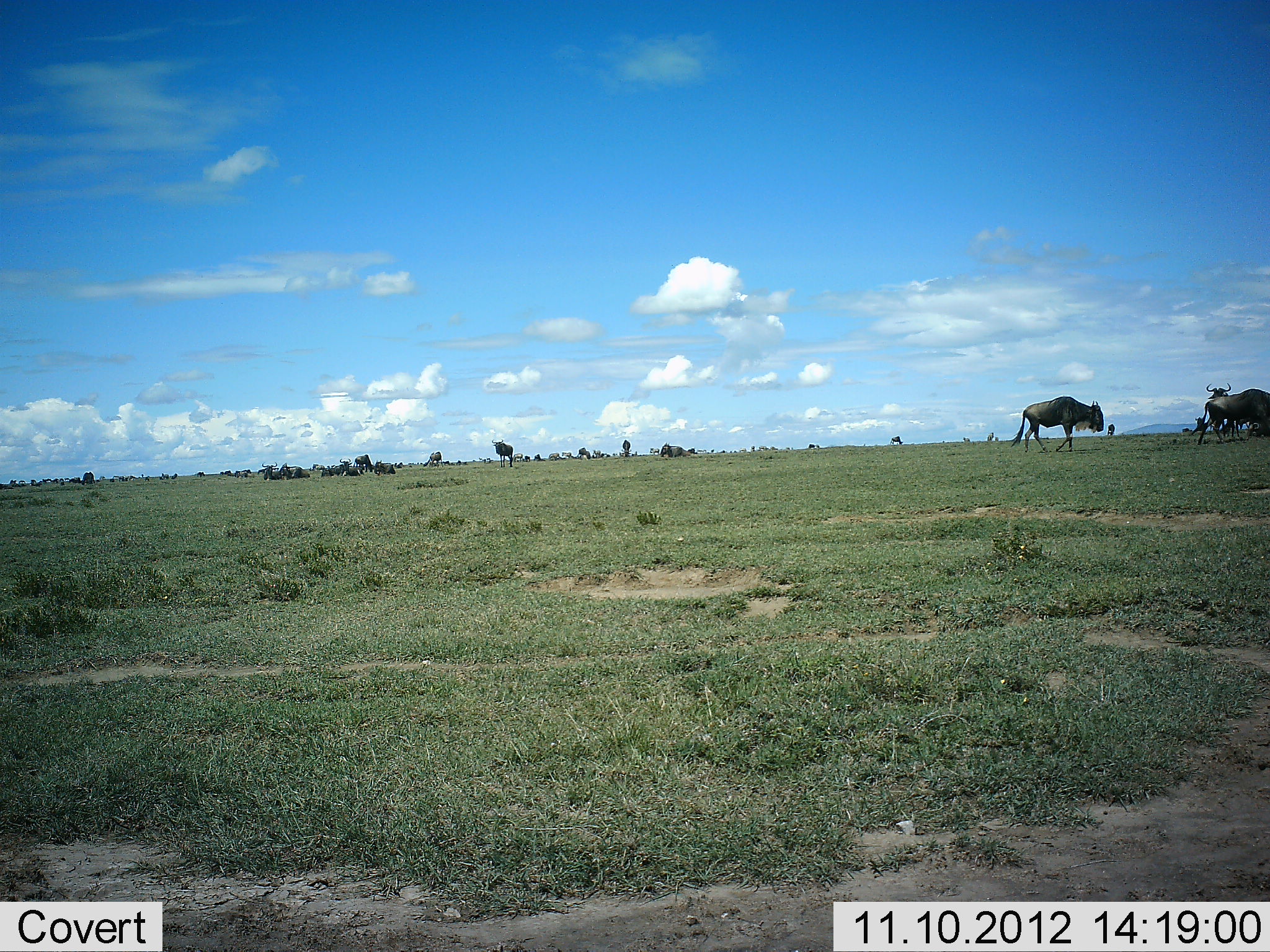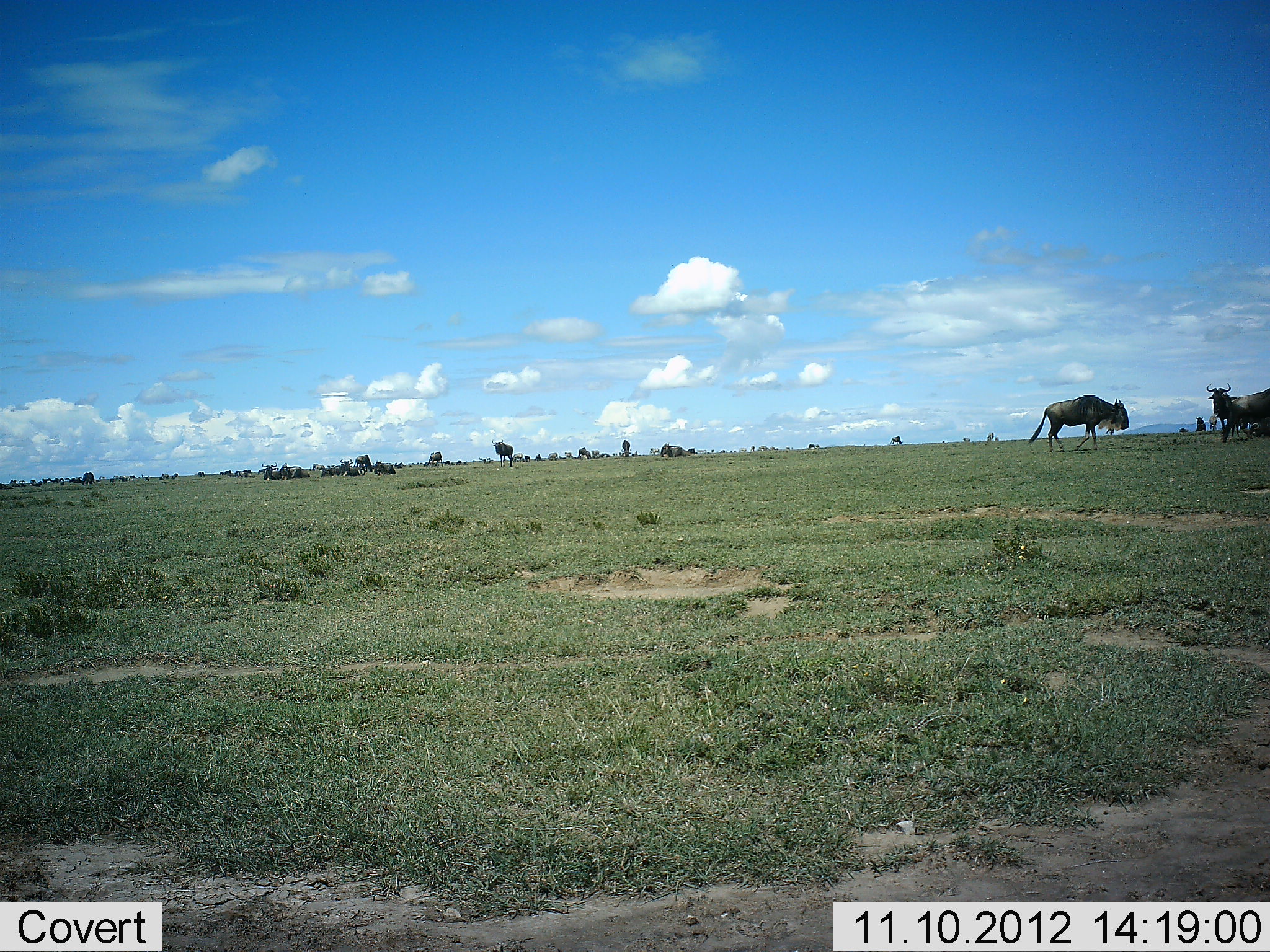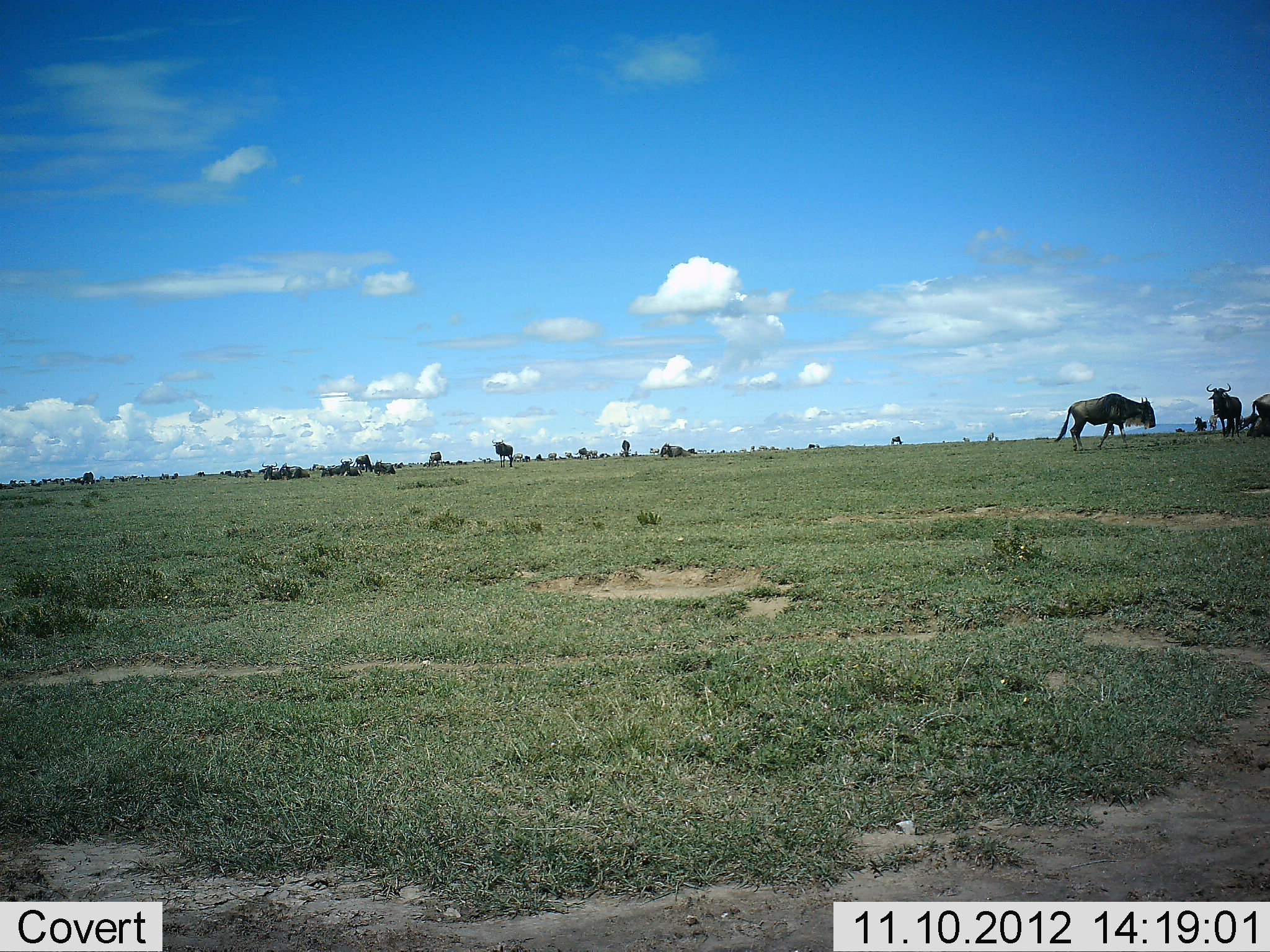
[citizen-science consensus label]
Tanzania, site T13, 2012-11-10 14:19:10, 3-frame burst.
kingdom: Animalia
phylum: Chordata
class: Mammalia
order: Artiodactyla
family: Bovidae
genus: Connochaetes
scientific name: Connochaetes taurinus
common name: blue wildebeest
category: wildebeest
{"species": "wildebeest (blue wildebeest) (Connochaetes taurinus)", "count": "8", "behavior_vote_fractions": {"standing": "70%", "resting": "30%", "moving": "90%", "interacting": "20%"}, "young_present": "0%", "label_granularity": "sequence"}